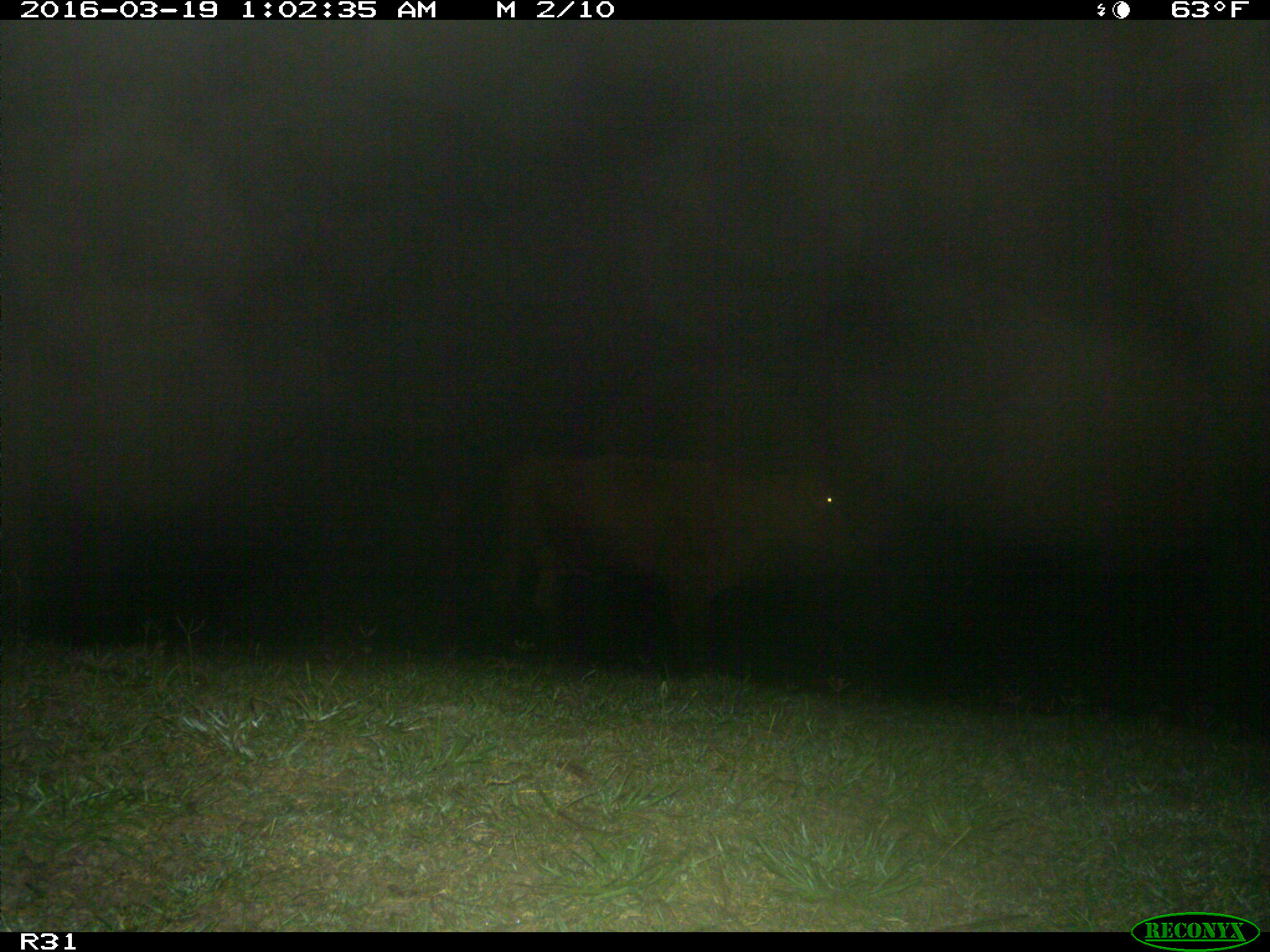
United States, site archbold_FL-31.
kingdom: Animalia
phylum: Chordata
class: Mammalia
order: Artiodactyla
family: Bovidae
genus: Bos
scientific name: Bos taurus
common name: domestic cow